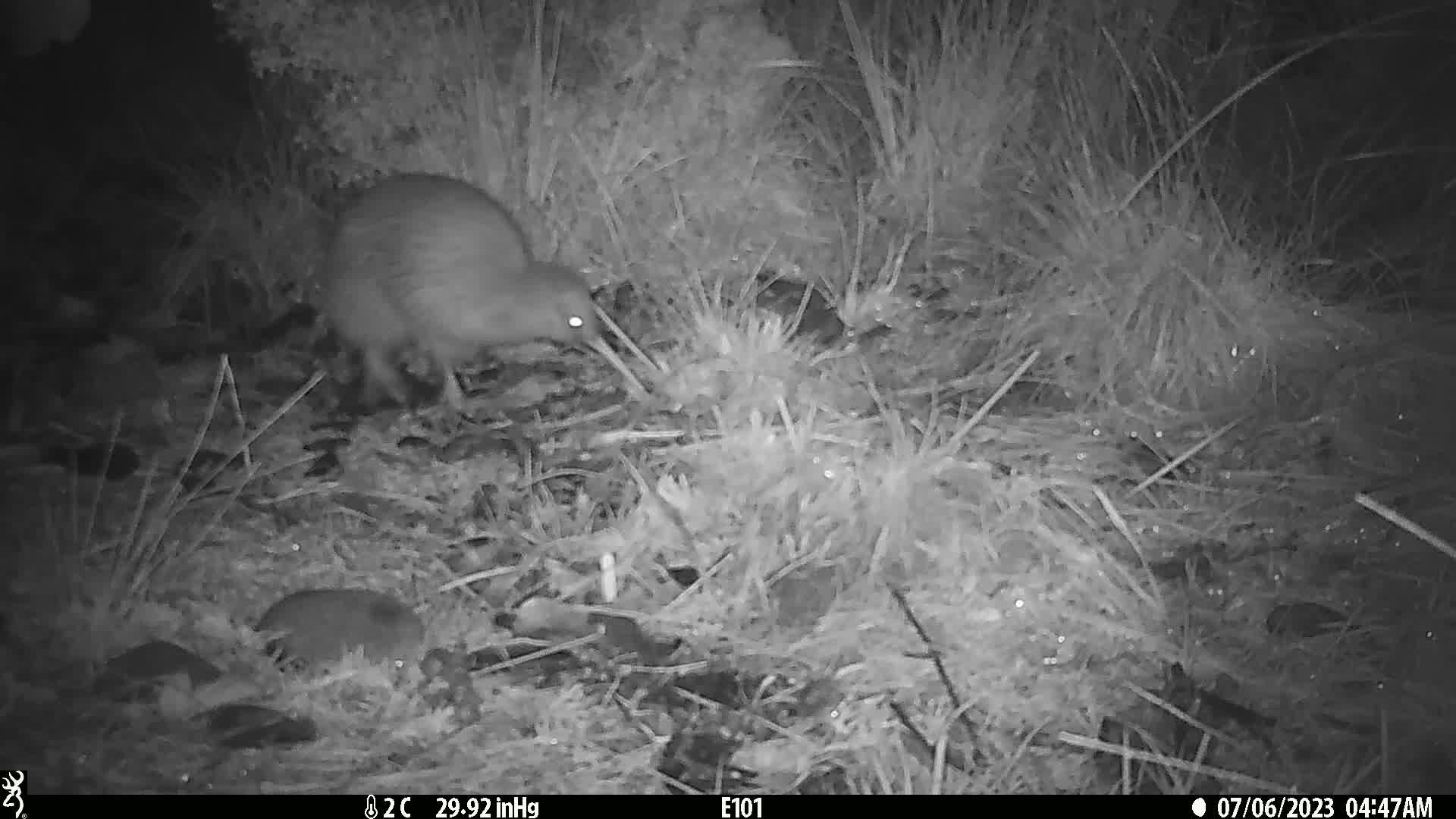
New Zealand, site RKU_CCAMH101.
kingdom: Animalia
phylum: Chordata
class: Aves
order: Apterygiformes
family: Apterygidae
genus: Apteryx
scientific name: Apteryx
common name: kiwi